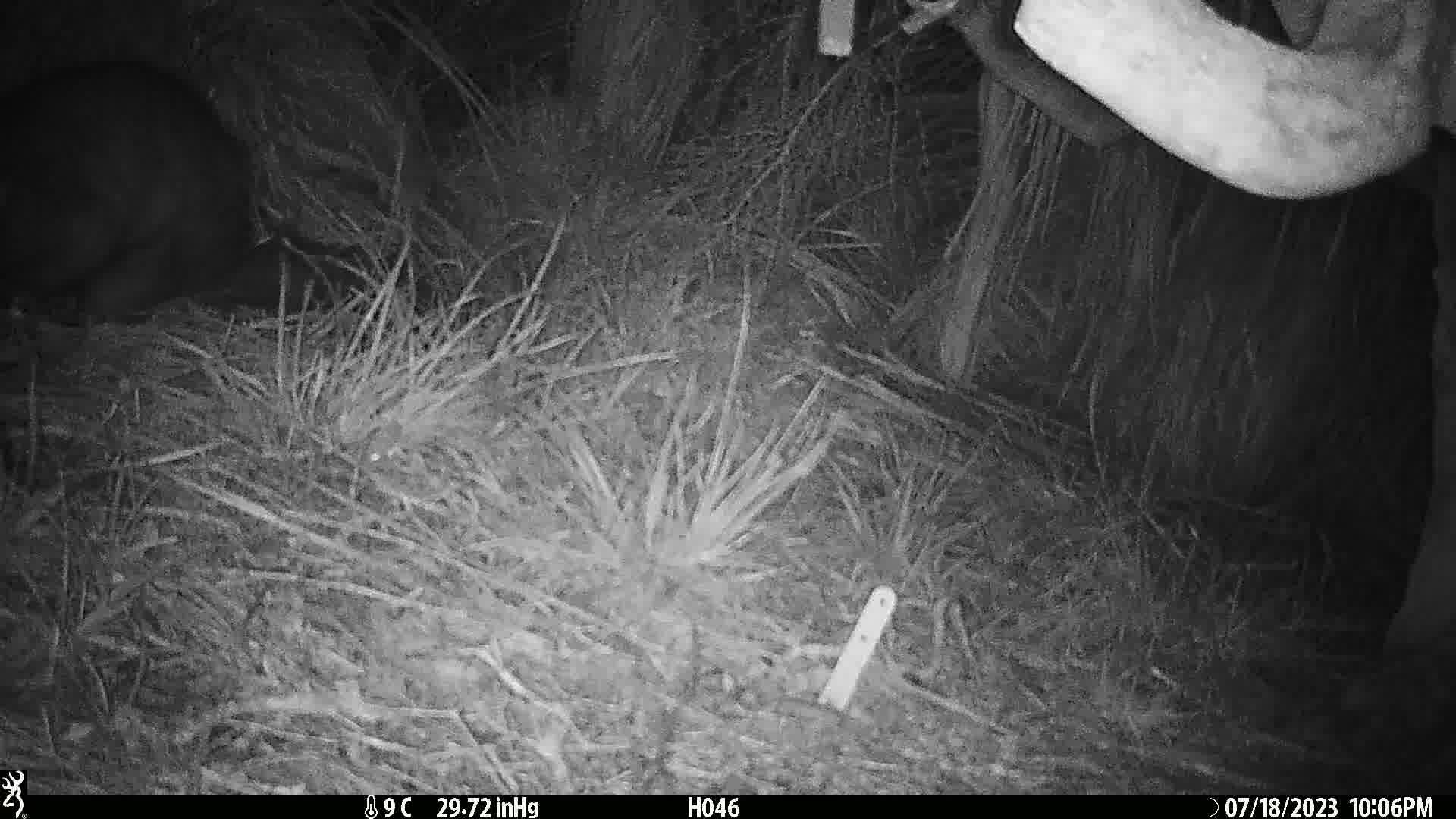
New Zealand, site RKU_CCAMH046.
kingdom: Animalia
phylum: Chordata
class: Mammalia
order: Diprotodontia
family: Phalangeridae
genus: Trichosurus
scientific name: Trichosurus vulpecula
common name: common brushtail possum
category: possum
Possum (common brushtail possum) (Trichosurus vulpecula).